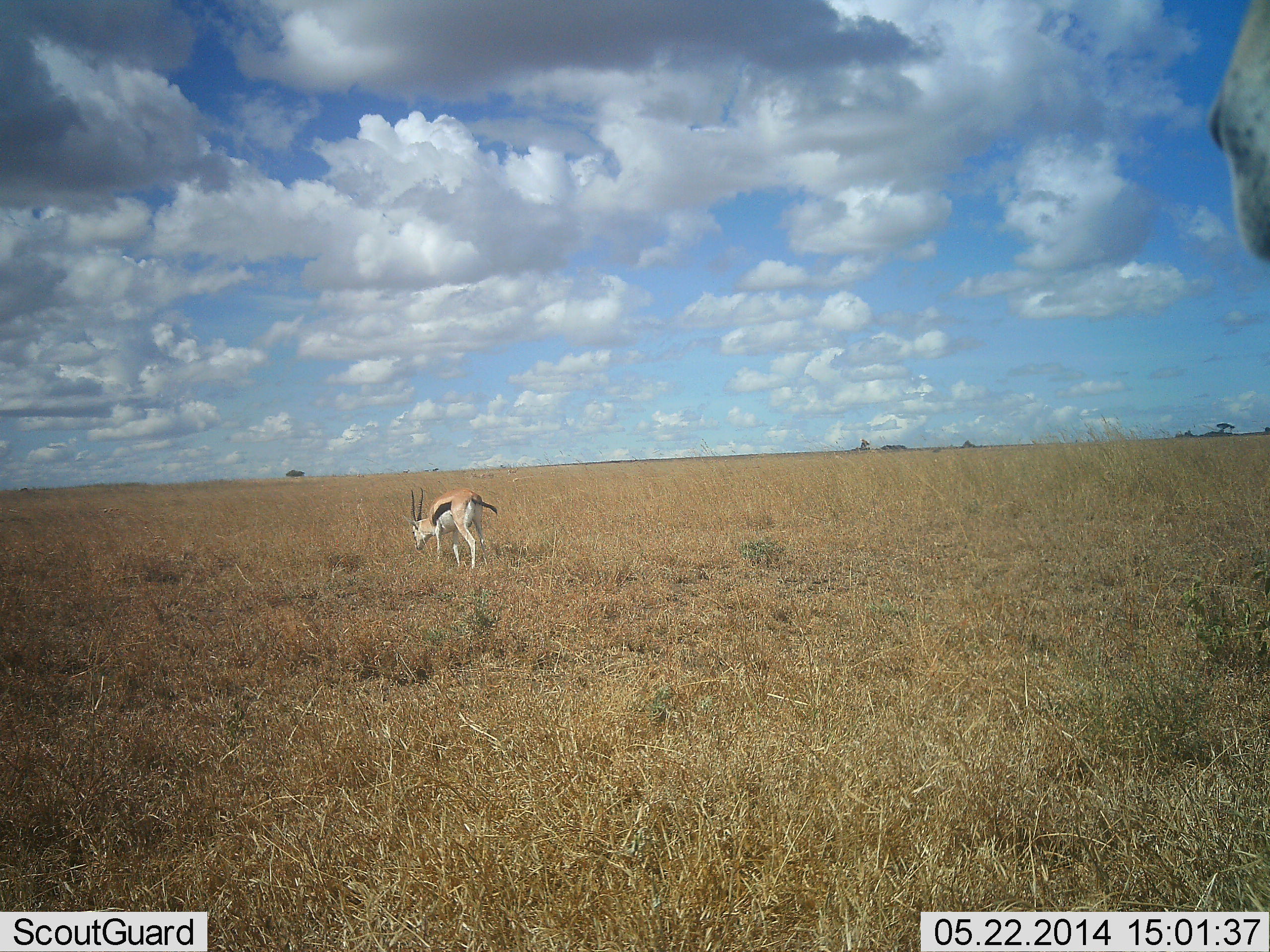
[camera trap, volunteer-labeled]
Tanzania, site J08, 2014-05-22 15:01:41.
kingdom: Animalia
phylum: Chordata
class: Mammalia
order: Artiodactyla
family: Bovidae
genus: Eudorcas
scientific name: Eudorcas thomsonii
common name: thomson's gazelle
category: gazellethomsons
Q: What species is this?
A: Gazellethomsons (thomson's gazelle) (Eudorcas thomsonii).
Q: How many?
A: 1.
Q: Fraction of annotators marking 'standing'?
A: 50%.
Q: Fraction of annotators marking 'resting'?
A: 0%.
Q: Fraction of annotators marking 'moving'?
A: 10%.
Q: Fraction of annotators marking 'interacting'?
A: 0%.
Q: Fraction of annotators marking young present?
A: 0%.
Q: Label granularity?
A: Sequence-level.